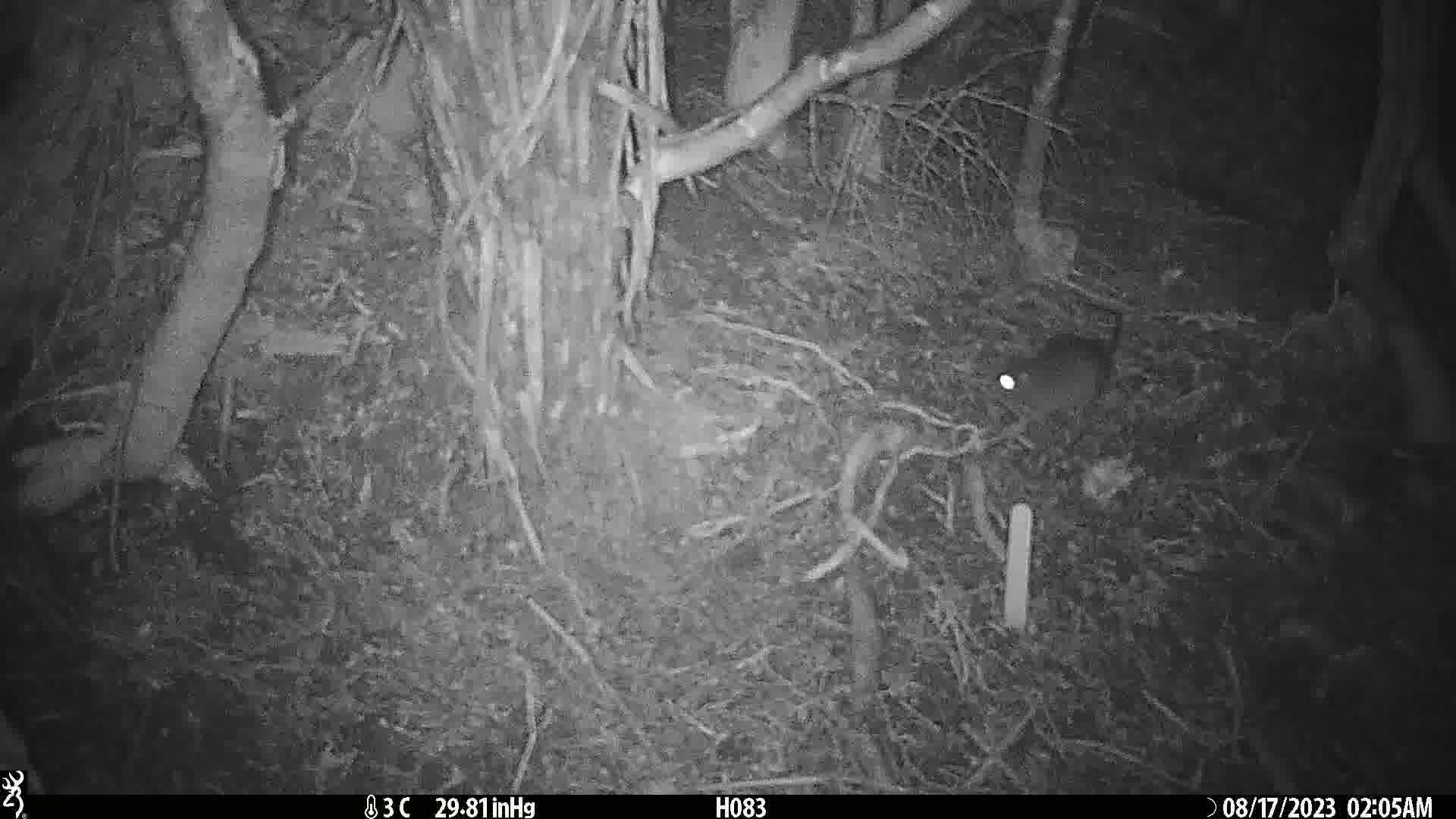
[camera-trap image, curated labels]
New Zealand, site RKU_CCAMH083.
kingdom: Animalia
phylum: Chordata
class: Mammalia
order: Rodentia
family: Muridae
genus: Rattus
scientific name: Rattus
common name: rat